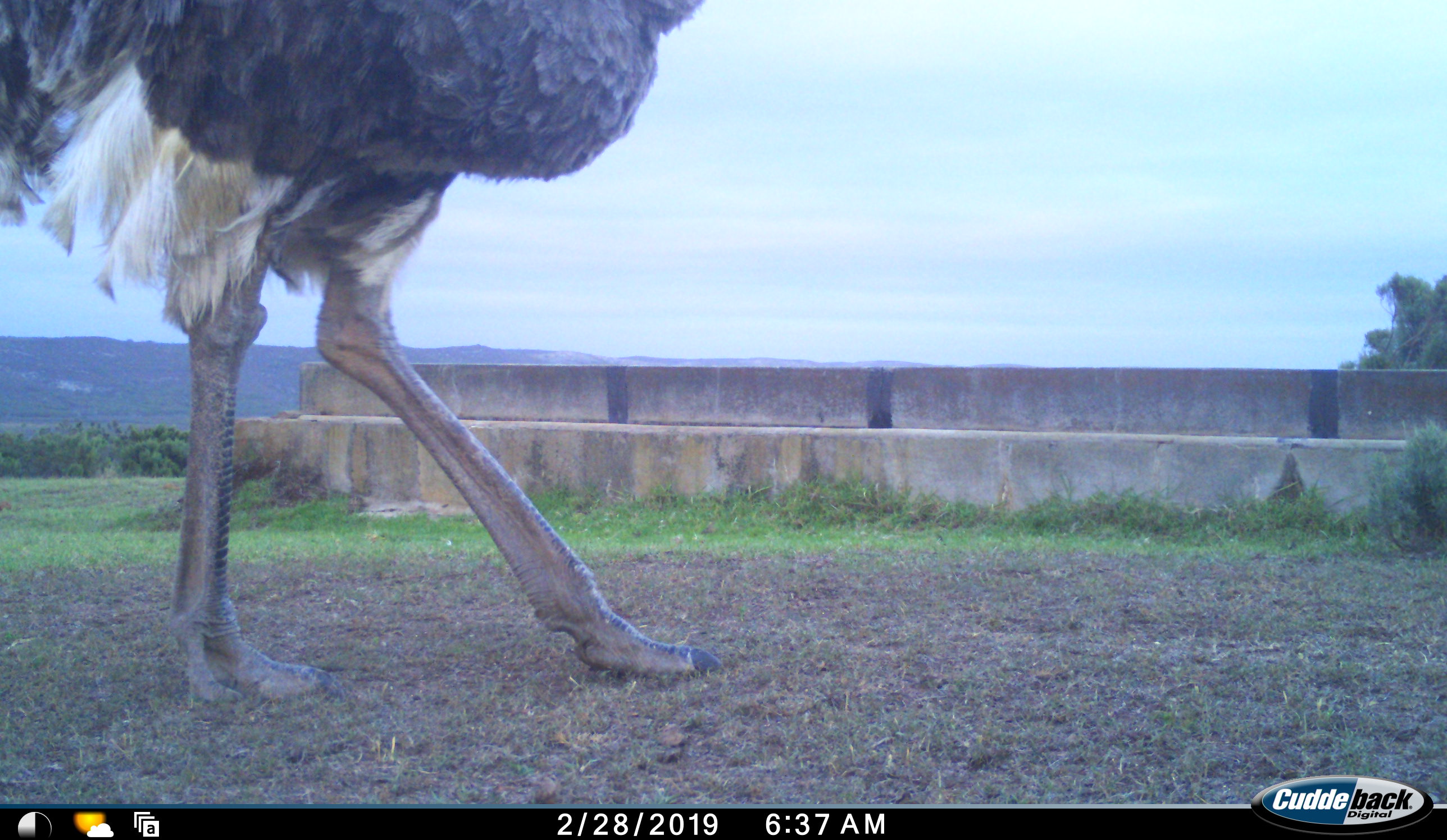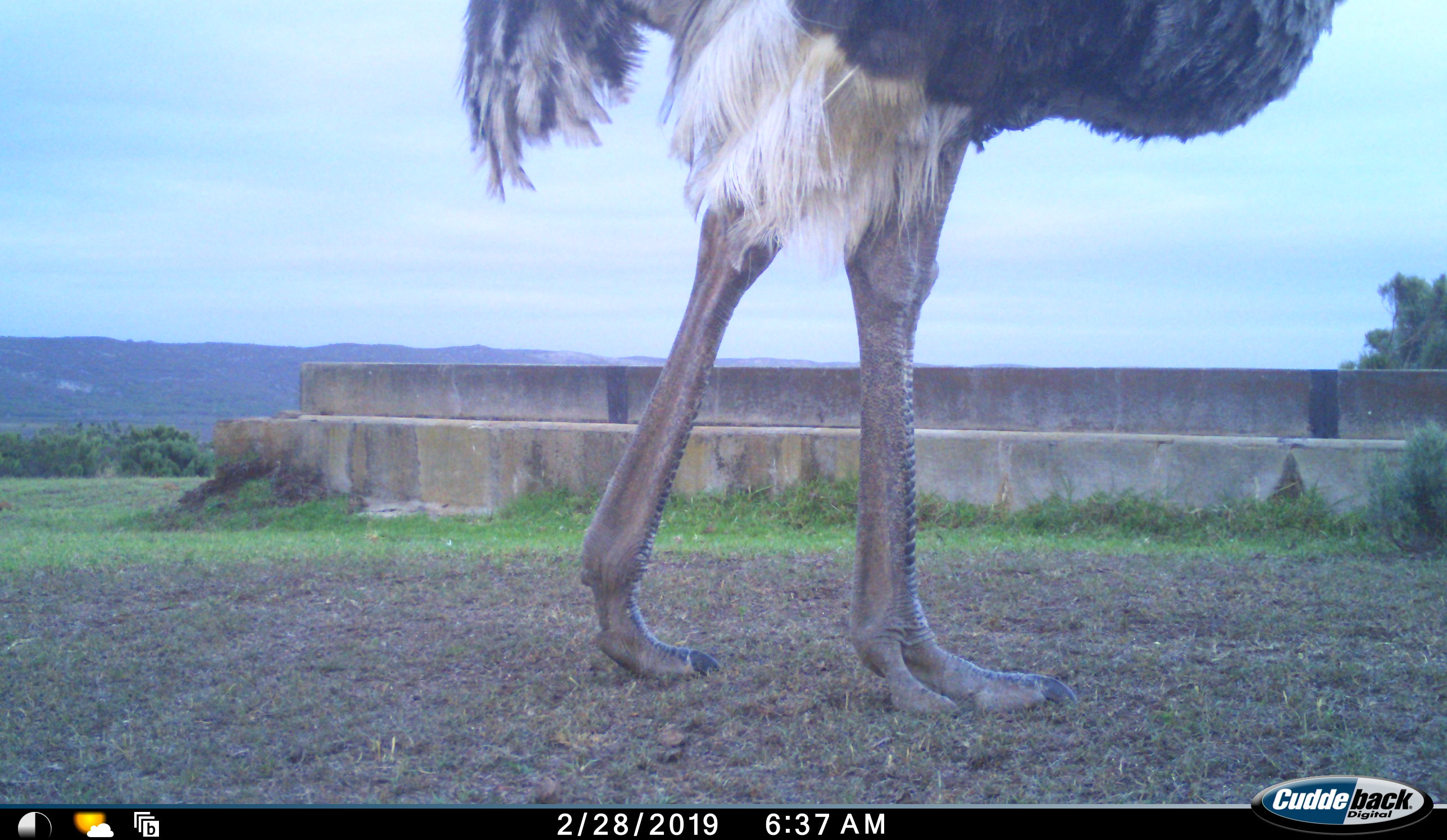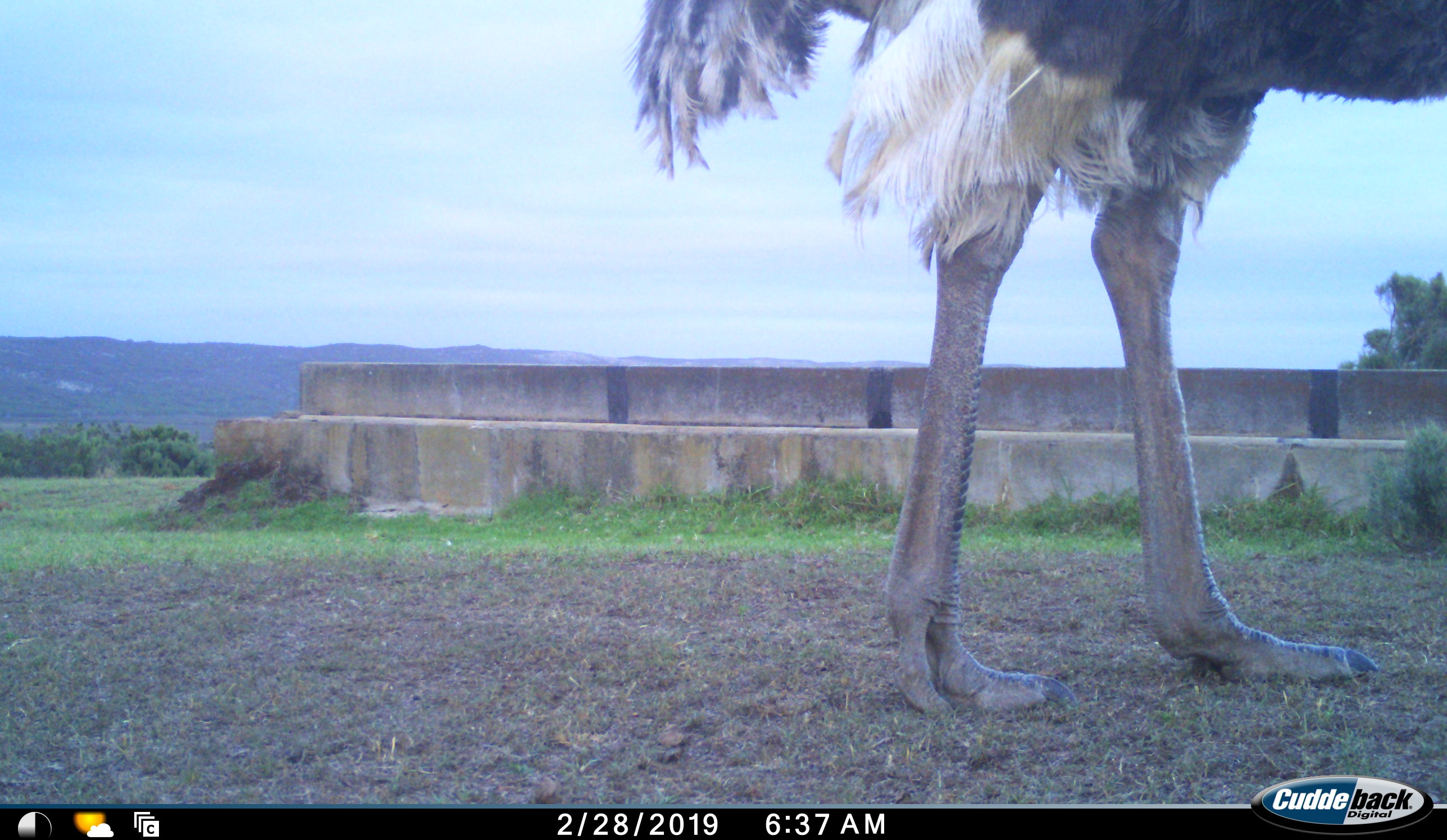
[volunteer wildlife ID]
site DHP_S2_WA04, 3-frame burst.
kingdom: Animalia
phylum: Chordata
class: Aves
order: Struthioniformes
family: Struthionidae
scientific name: Struthionidae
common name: ostrich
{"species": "ostrich (Struthionidae)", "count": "1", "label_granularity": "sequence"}